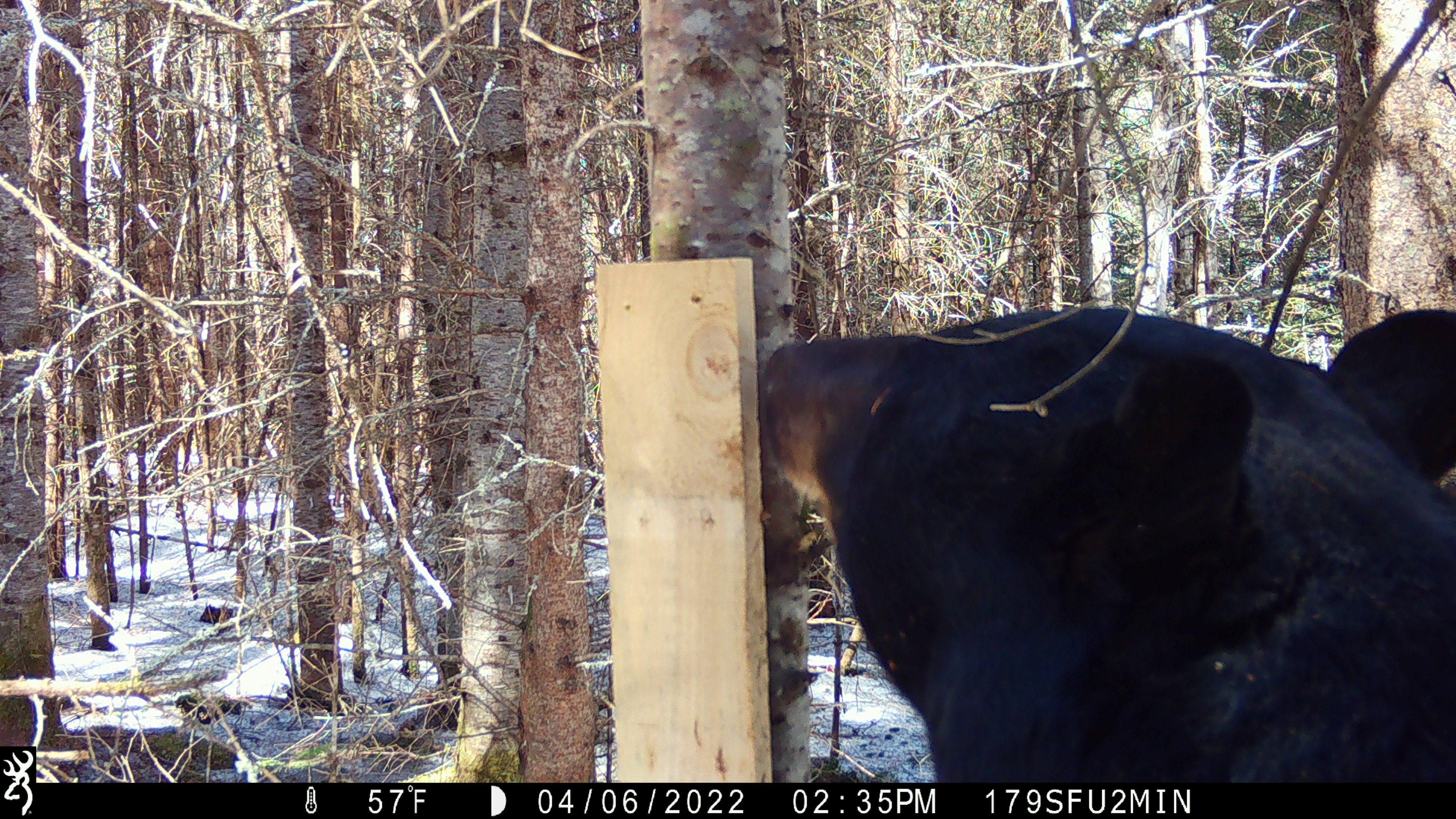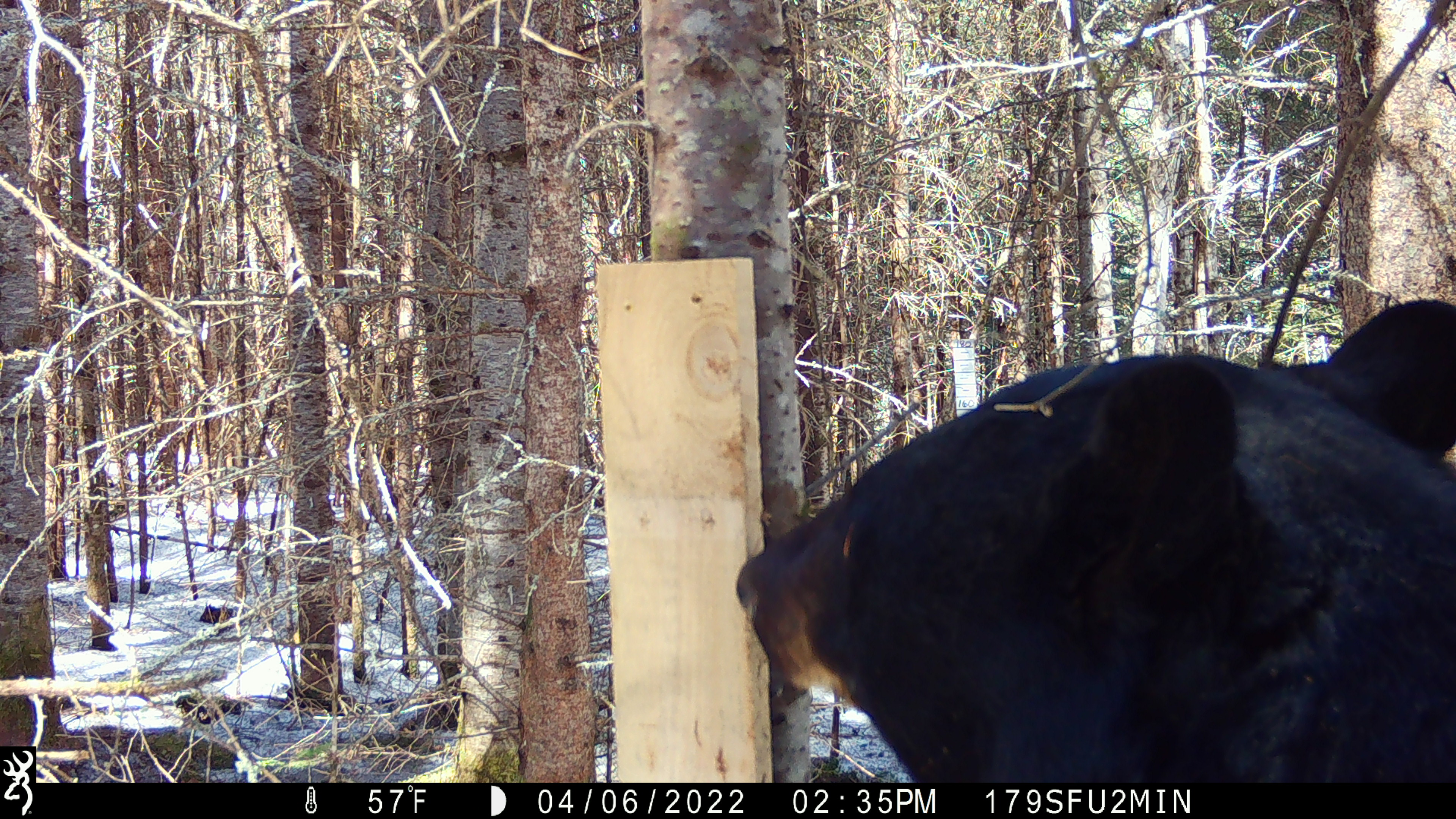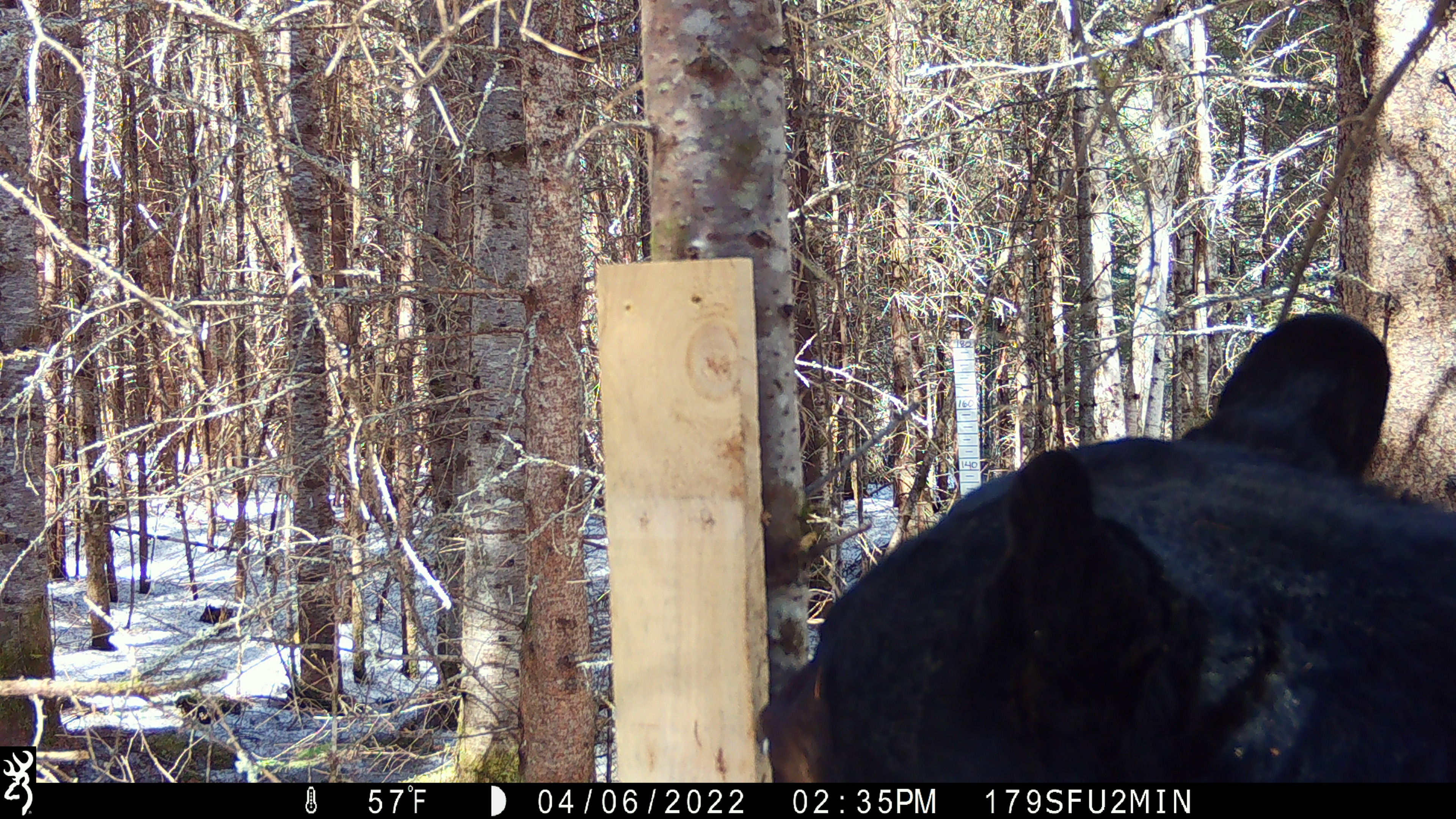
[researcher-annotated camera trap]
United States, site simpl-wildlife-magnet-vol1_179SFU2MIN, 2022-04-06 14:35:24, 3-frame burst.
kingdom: Animalia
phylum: Chordata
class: Mammalia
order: Carnivora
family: Ursidae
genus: Ursus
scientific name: Ursus americanus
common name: black bear